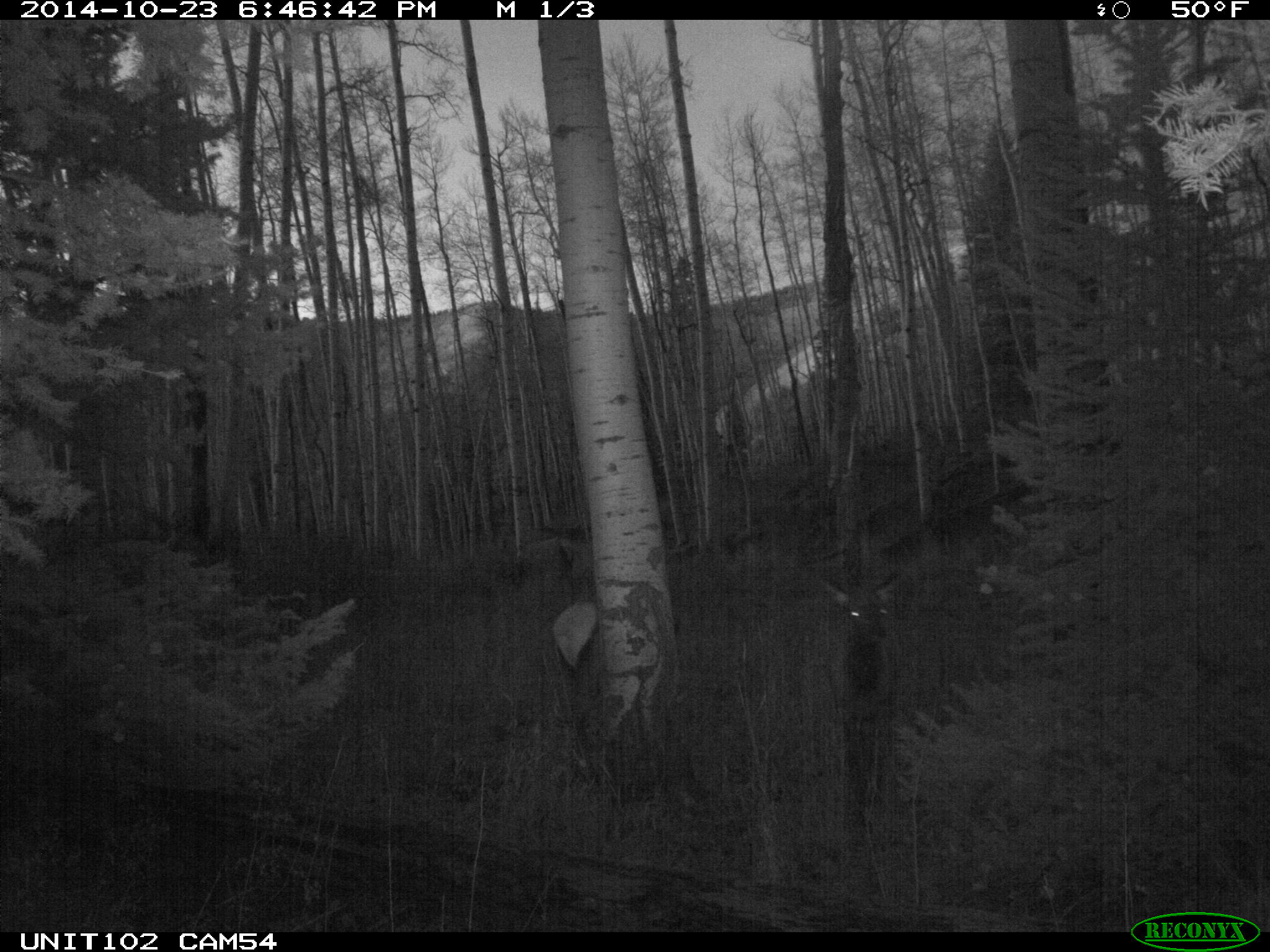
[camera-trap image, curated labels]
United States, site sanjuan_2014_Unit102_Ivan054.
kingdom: Animalia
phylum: Chordata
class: Mammalia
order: Artiodactyla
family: Cervidae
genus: Cervus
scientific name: Cervus elaphus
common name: red deer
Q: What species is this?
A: Cervus elaphus (red deer).